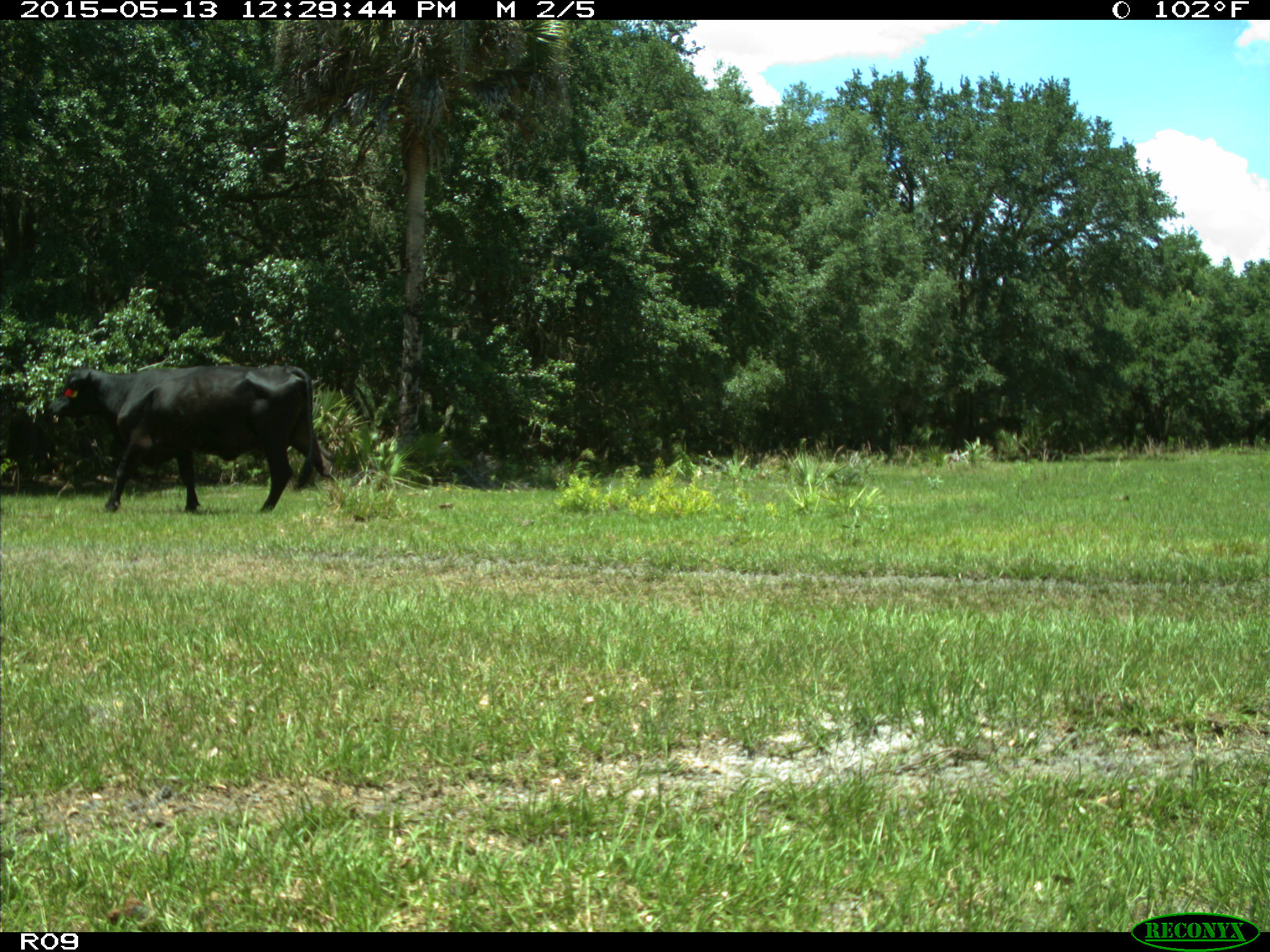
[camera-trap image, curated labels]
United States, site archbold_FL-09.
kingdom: Animalia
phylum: Chordata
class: Mammalia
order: Artiodactyla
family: Bovidae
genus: Bos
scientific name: Bos taurus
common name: domestic cow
Bos taurus (domestic cow).